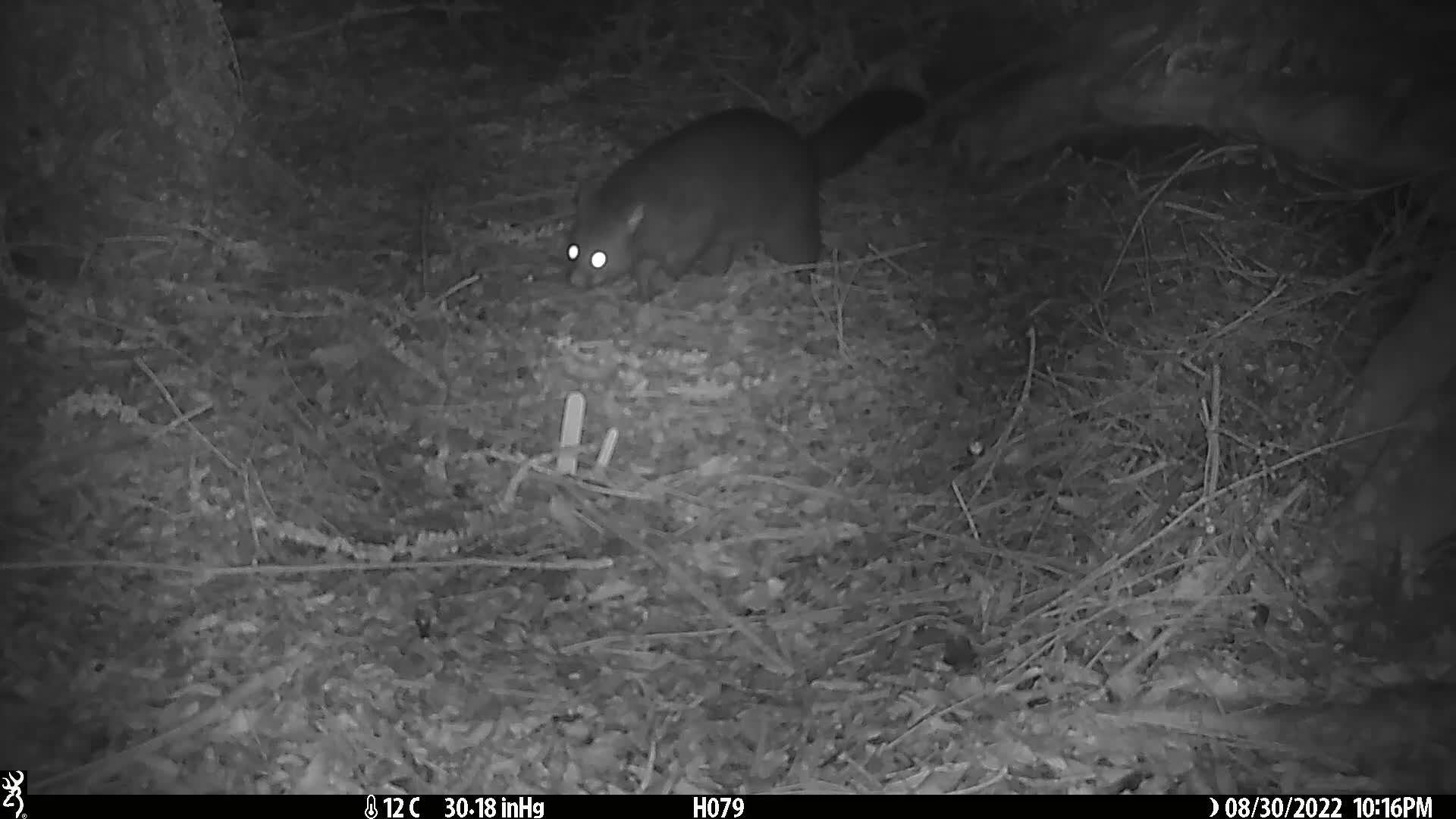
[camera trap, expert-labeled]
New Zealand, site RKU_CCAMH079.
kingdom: Animalia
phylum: Chordata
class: Mammalia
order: Diprotodontia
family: Phalangeridae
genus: Trichosurus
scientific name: Trichosurus vulpecula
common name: common brushtail possum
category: possum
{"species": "possum (common brushtail possum) (Trichosurus vulpecula)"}